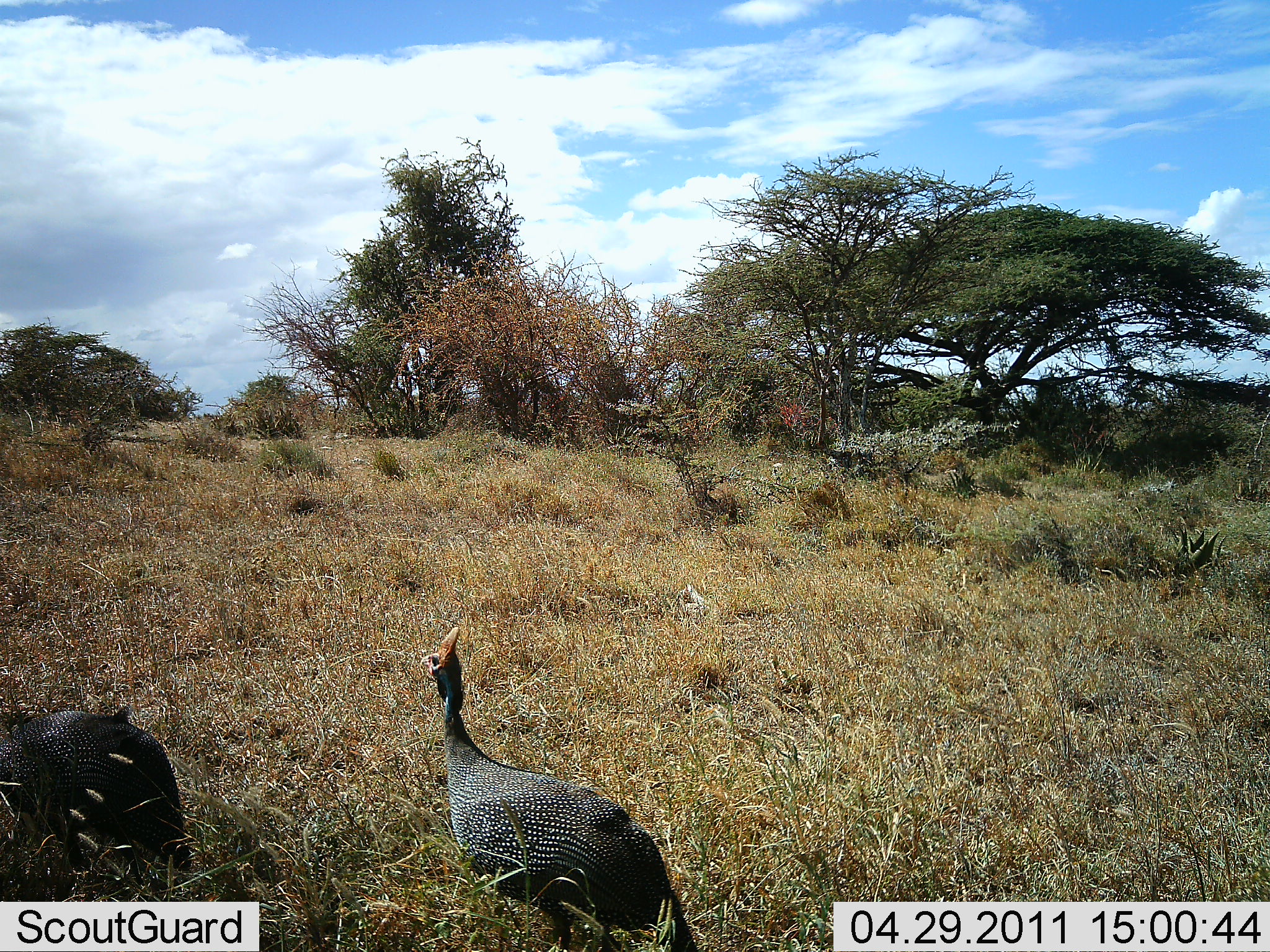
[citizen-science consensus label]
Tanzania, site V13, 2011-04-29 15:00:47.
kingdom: Animalia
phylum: Chordata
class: Aves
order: Galliformes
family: Numididae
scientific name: Numididae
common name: guinea fowl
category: guineafowl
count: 2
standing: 80%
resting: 0%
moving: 30%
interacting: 0%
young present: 0%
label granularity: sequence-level